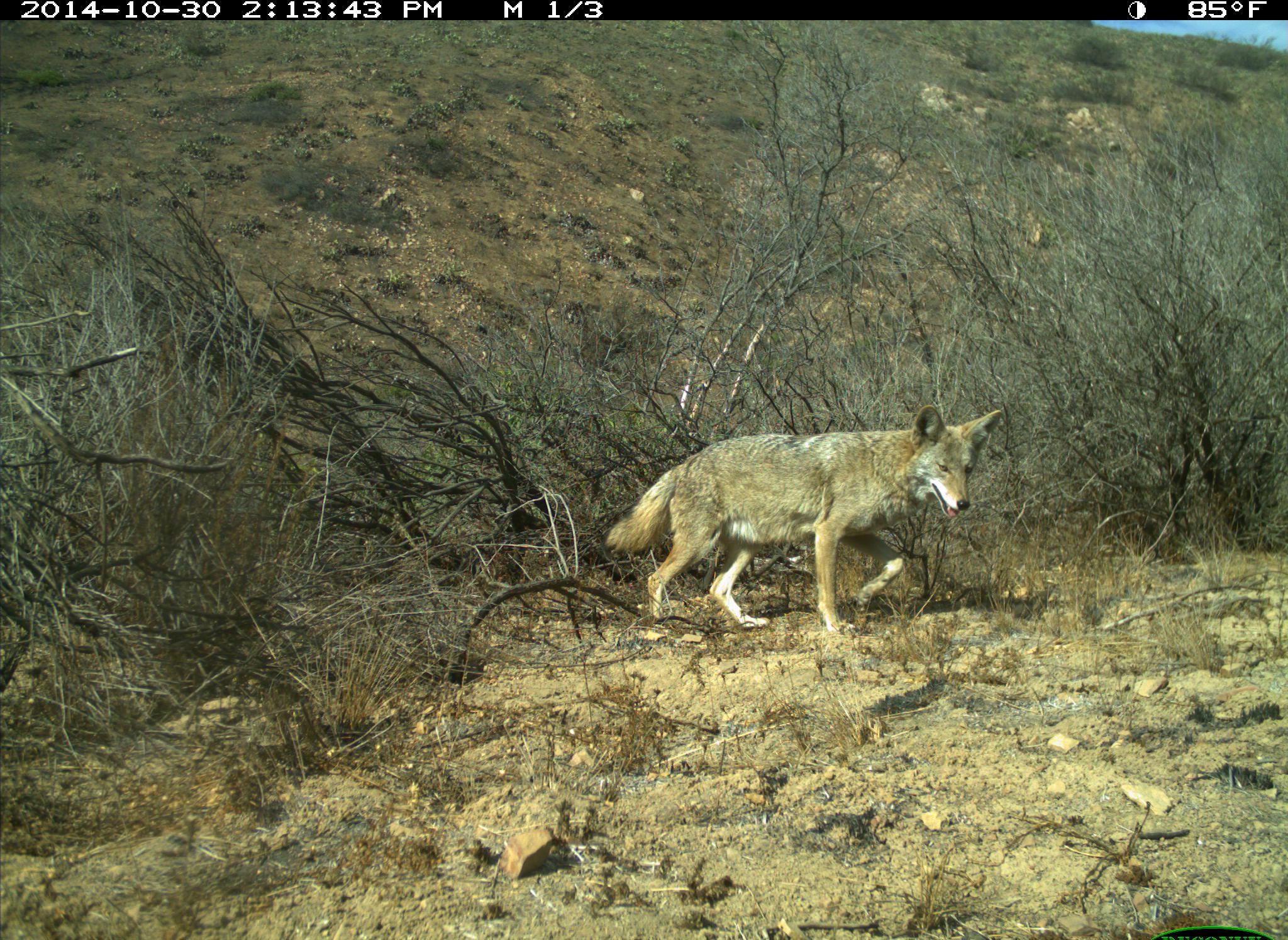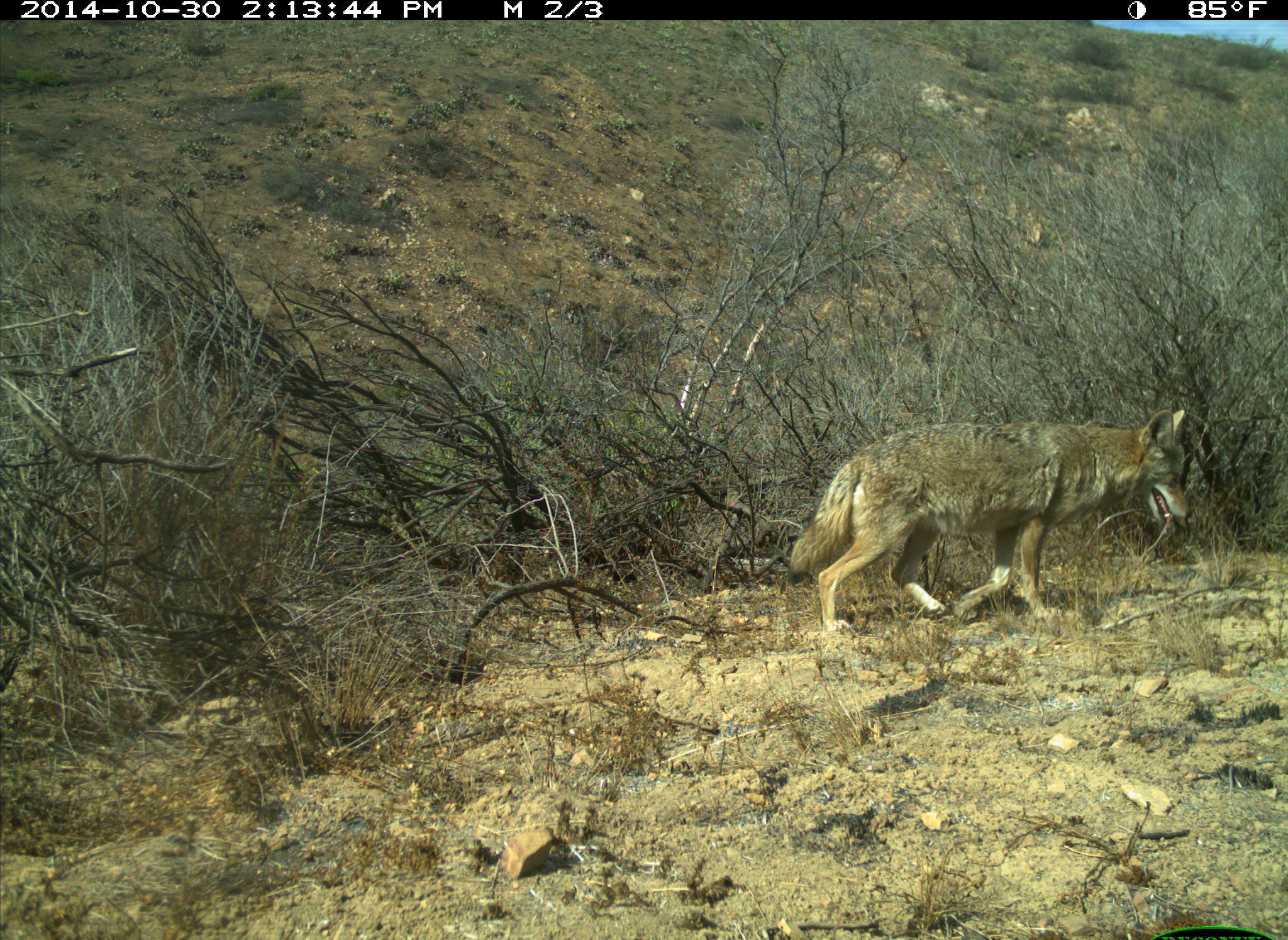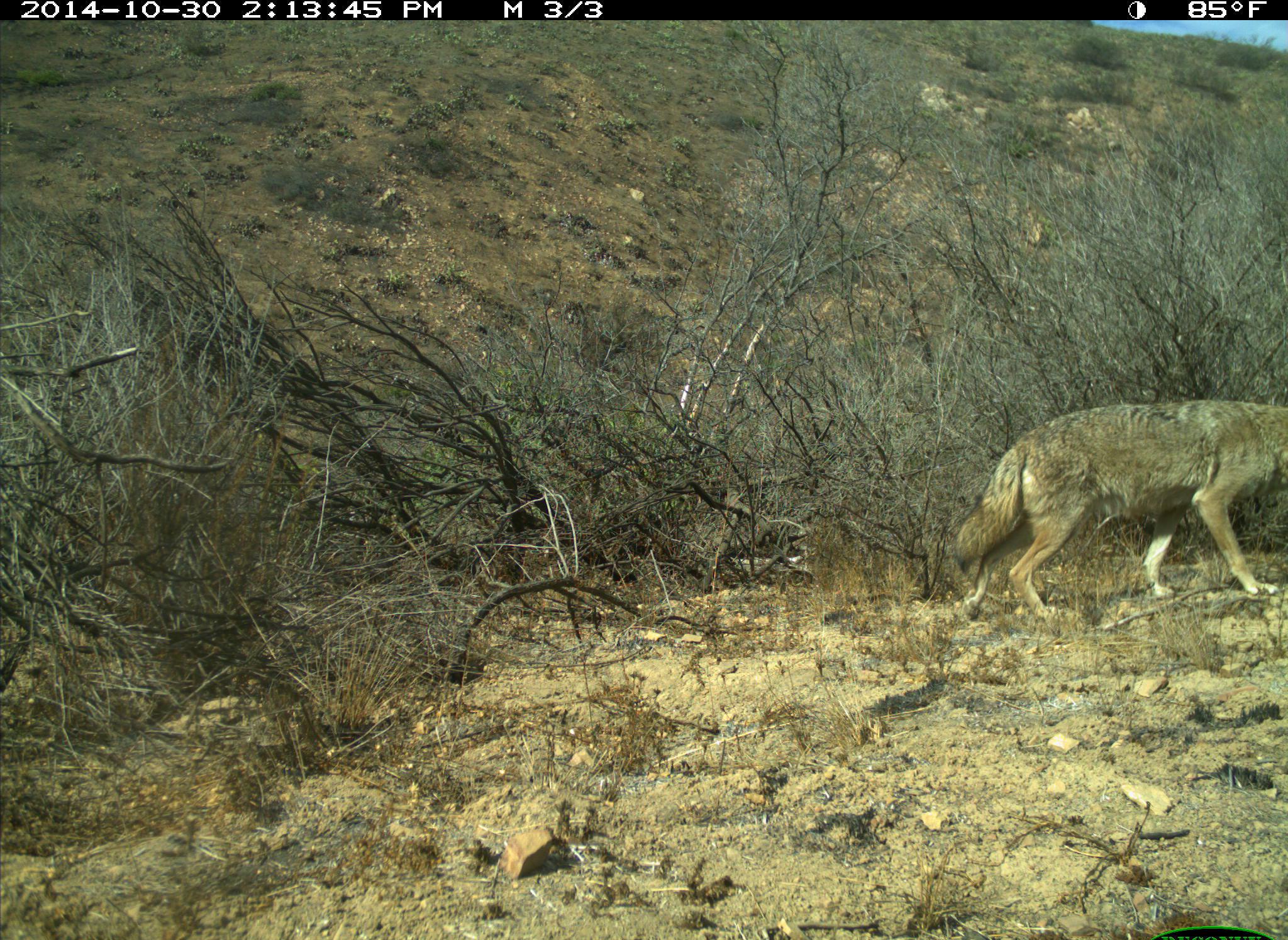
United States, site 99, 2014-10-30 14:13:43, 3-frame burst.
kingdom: Animalia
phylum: Chordata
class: Mammalia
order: Carnivora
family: Canidae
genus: Canis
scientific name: Canis latrans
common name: coyote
Coyote (Canis latrans).